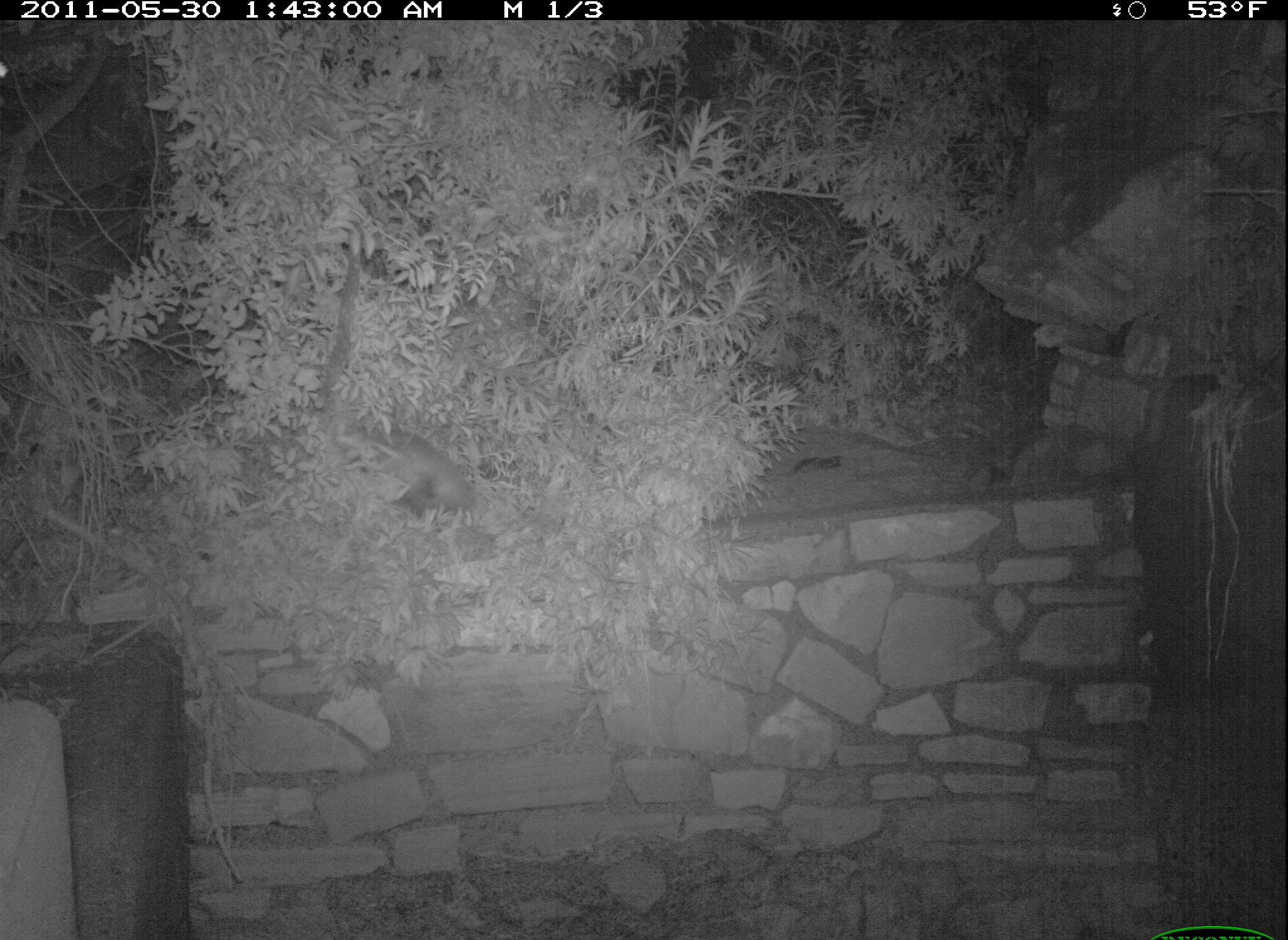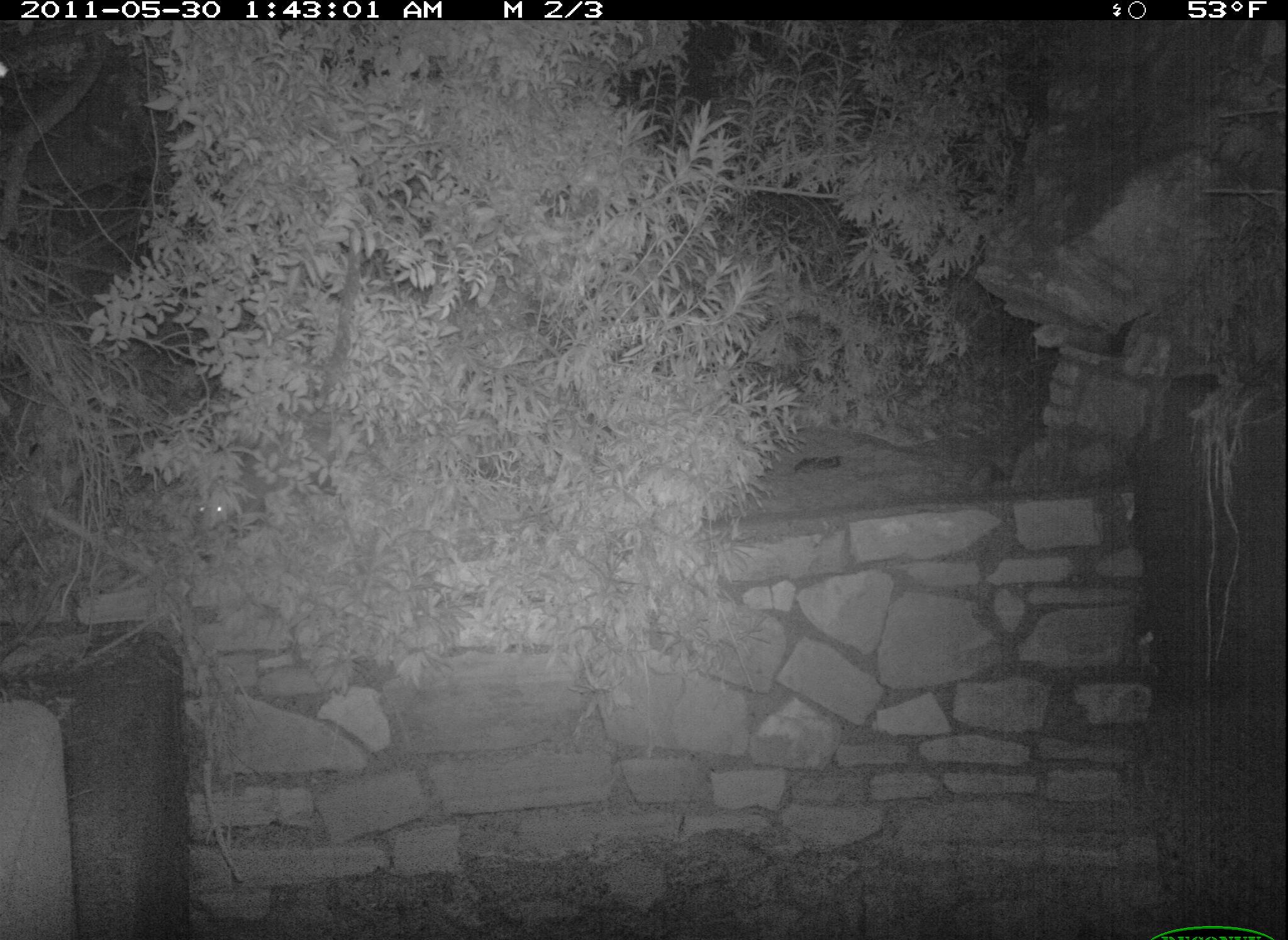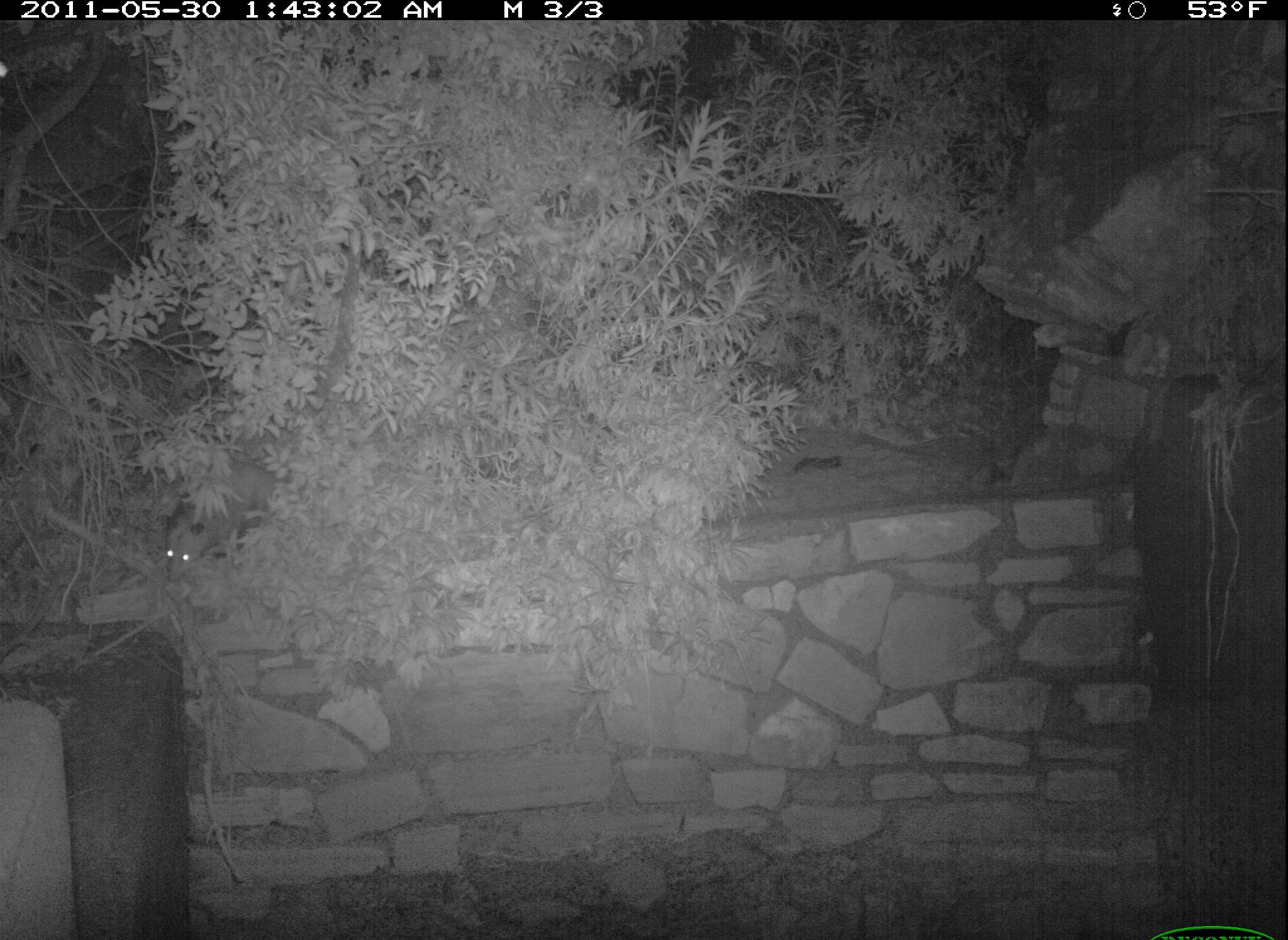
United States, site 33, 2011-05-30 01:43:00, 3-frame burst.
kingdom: Animalia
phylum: Chordata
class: Mammalia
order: Didelphimorphia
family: Didelphidae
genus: Didelphis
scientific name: Didelphis virginiana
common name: virginia opossum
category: opossum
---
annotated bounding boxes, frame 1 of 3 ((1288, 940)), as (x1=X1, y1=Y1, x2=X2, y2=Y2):
opossum: (x1=340, y1=421, x2=482, y2=532)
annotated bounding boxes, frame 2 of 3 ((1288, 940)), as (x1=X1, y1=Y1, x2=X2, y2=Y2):
opossum: (x1=185, y1=445, x2=290, y2=538)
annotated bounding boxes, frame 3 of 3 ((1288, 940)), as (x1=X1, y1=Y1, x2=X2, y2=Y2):
opossum: (x1=143, y1=446, x2=288, y2=583)